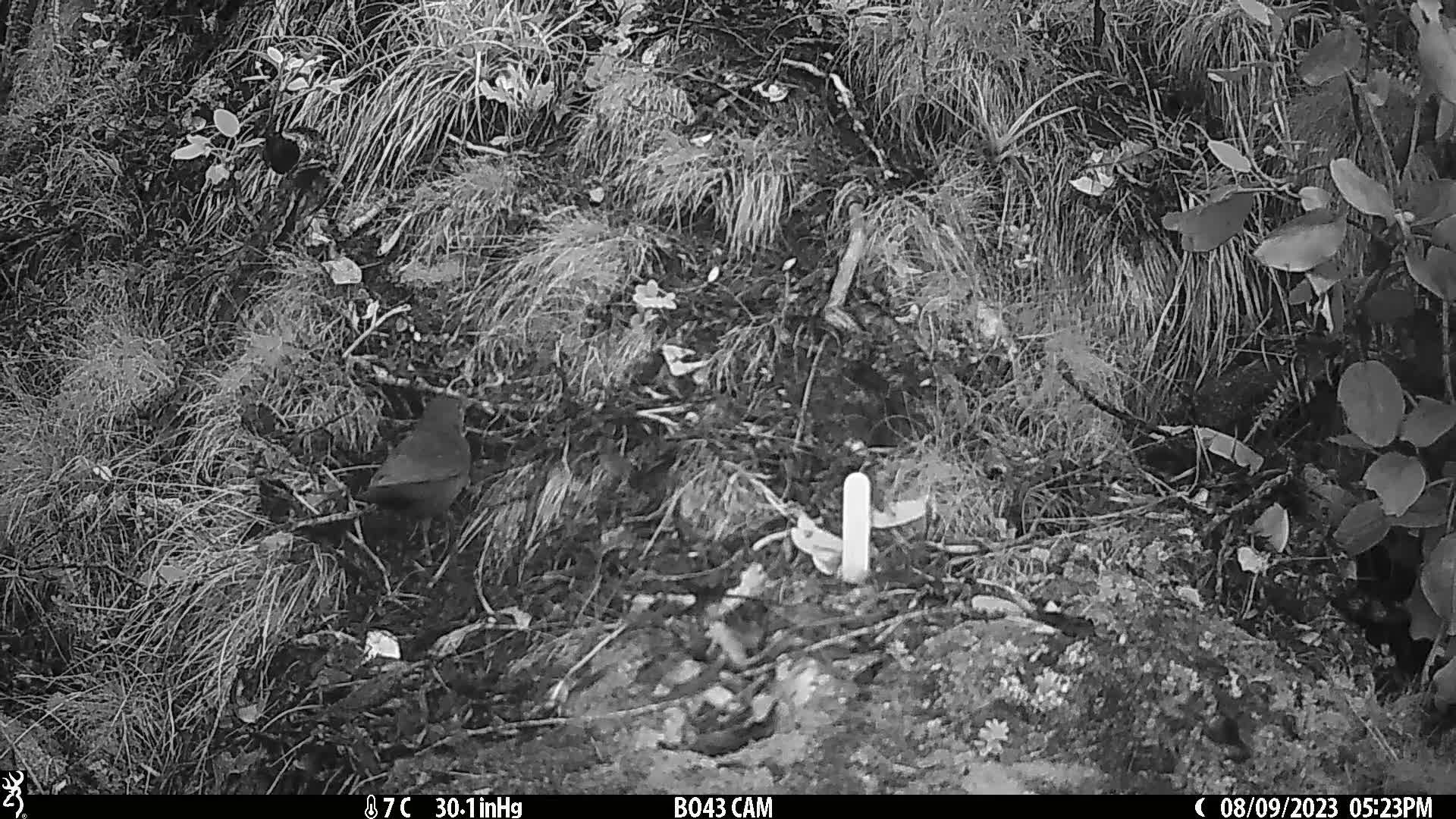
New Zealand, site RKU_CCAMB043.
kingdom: Animalia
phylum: Chordata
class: Aves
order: Passeriformes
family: Turdidae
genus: Turdus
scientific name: Turdus merula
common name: eurasian blackbird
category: blackbird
Blackbird (eurasian blackbird) (Turdus merula).